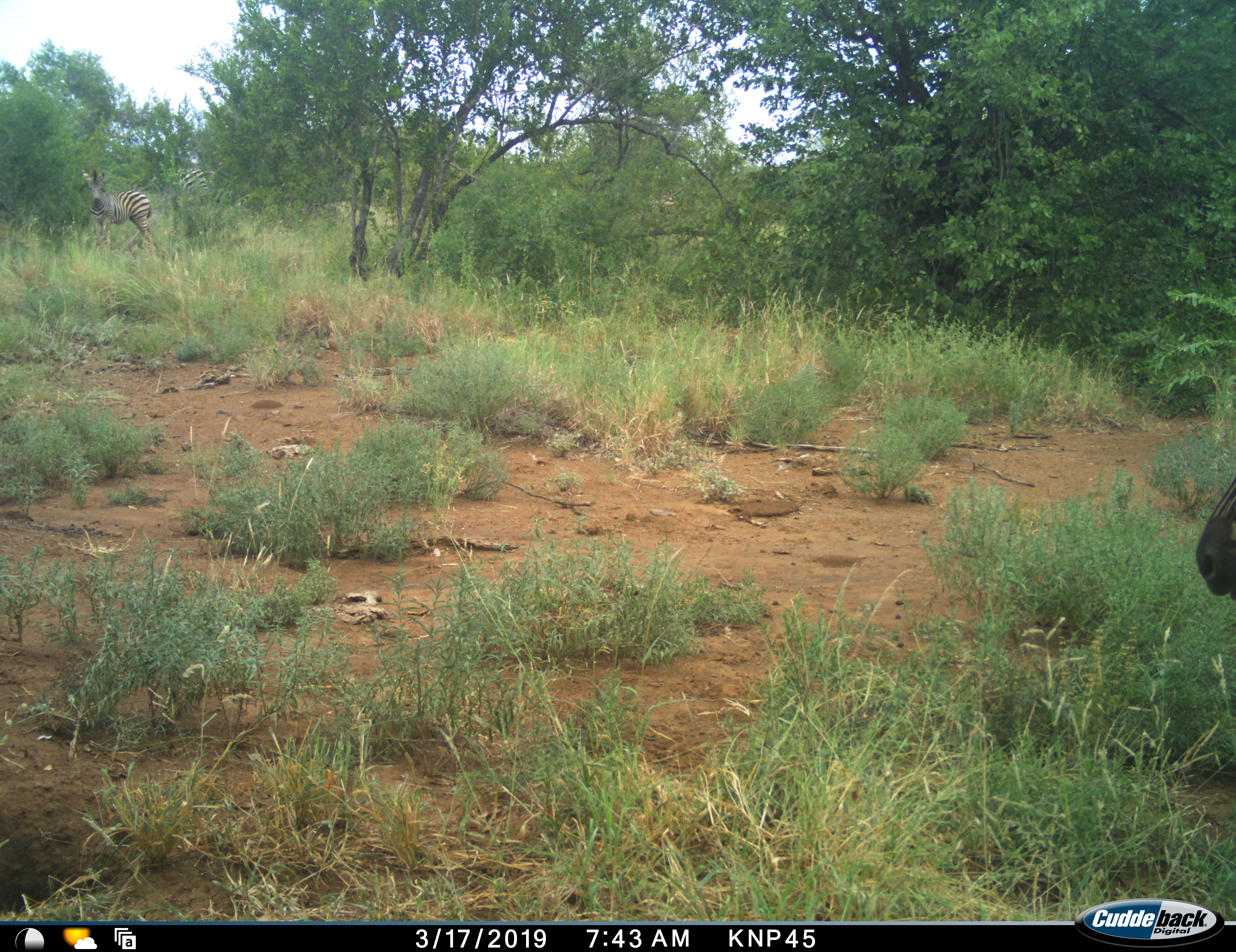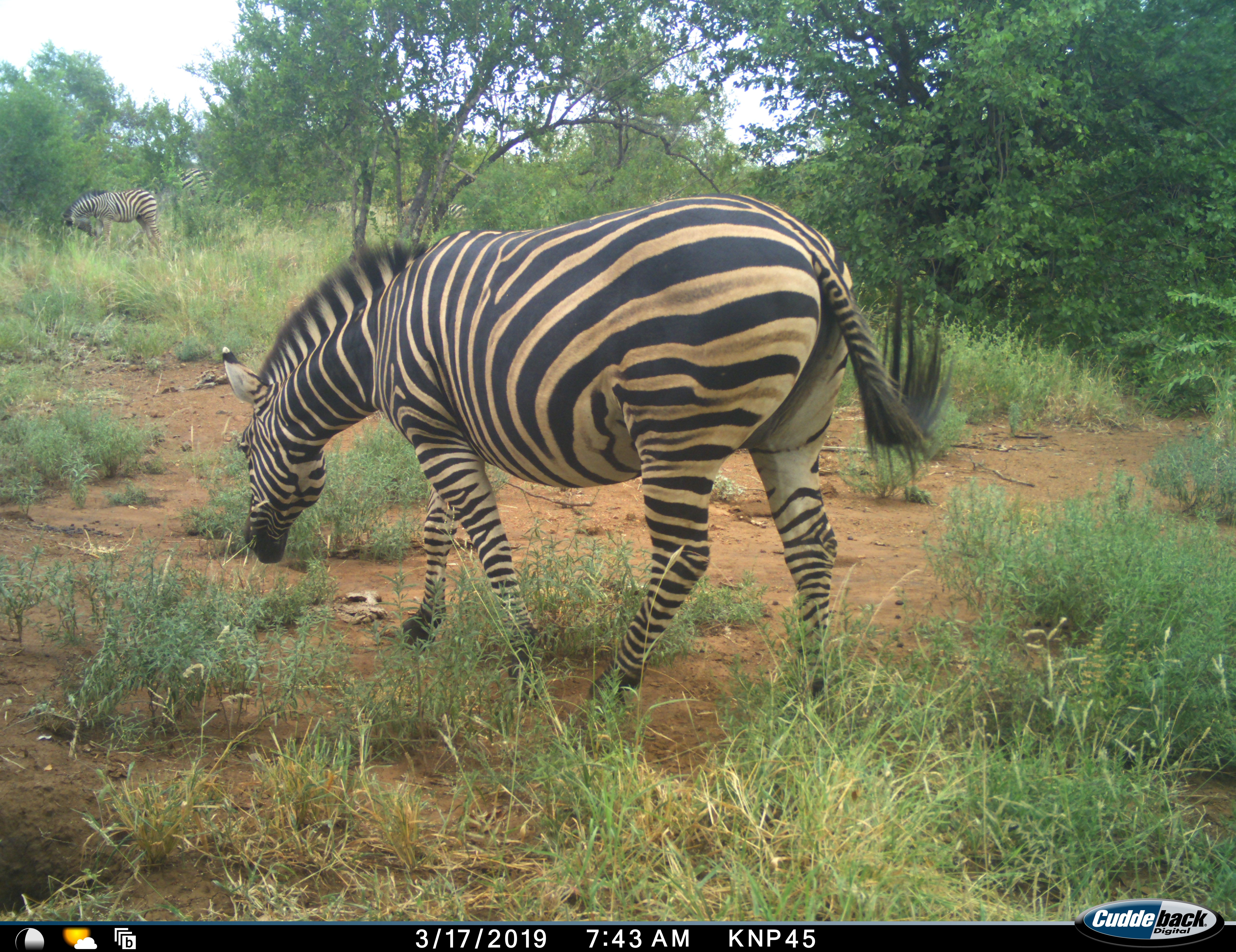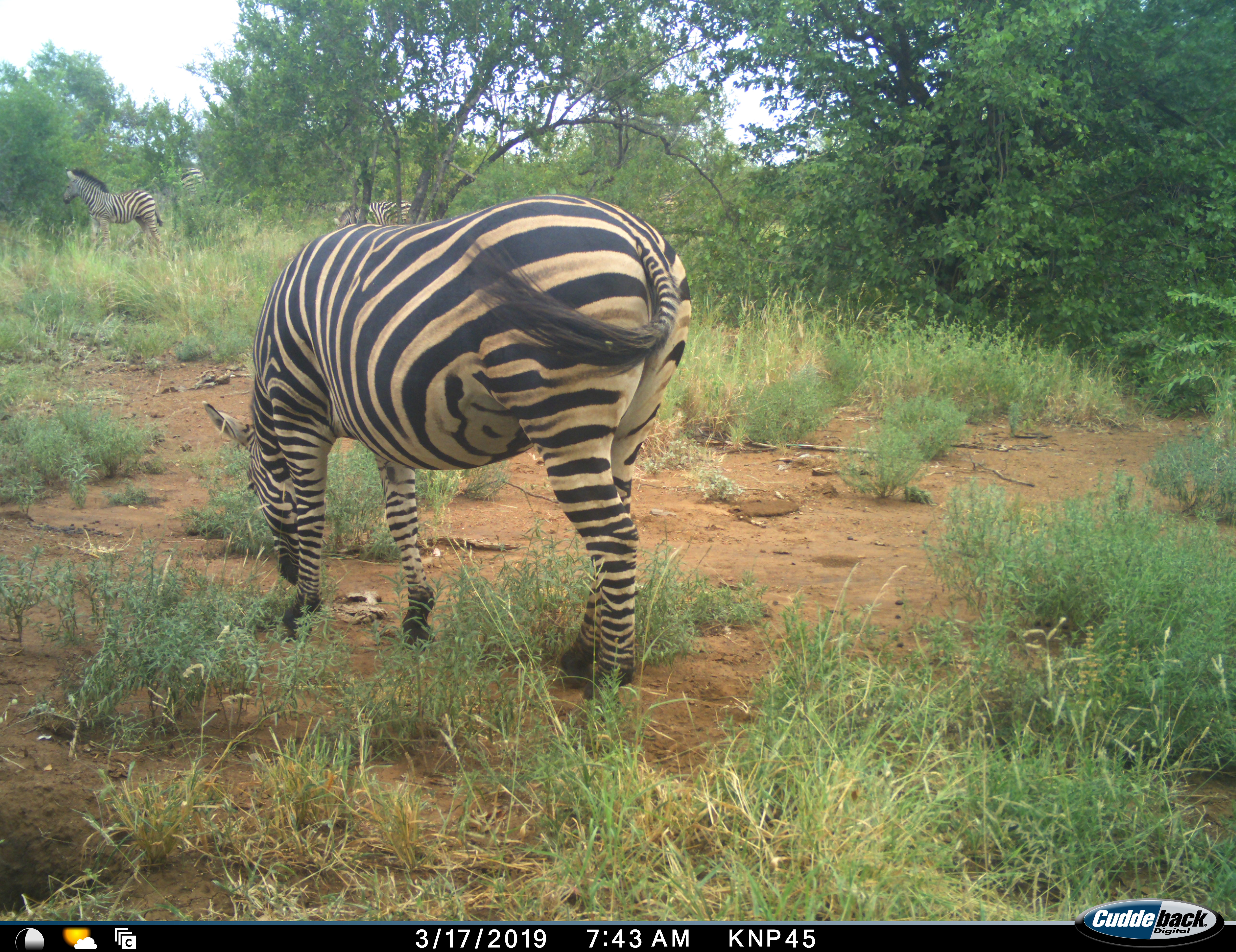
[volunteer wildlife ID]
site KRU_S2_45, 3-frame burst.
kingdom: Animalia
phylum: Chordata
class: Mammalia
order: Perissodactyla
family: Equidae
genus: Equus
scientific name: Equus quagga burchellii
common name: burchell's zebra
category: zebraburchells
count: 3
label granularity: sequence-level